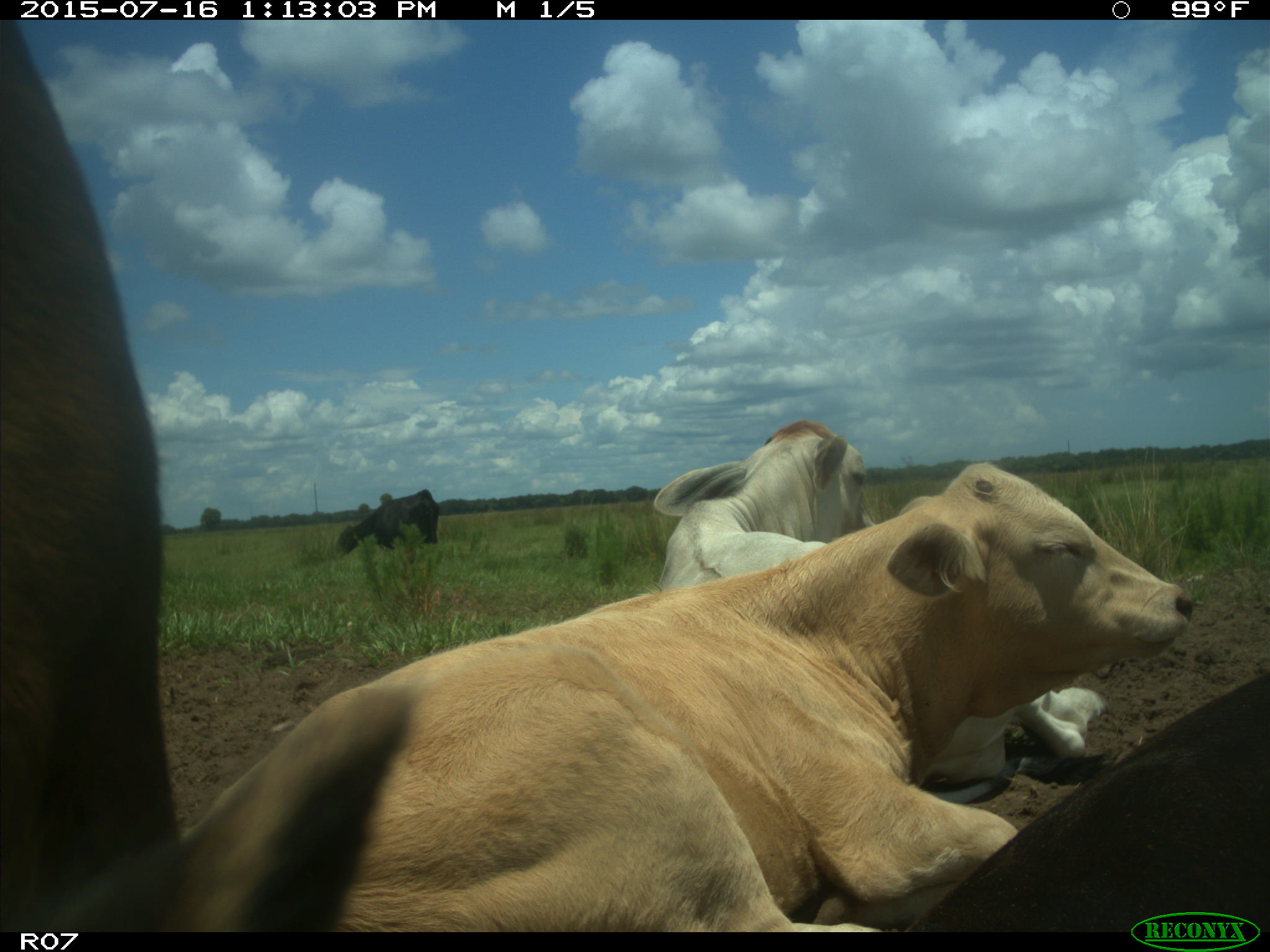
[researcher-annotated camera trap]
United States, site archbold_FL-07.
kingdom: Animalia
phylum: Chordata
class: Mammalia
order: Artiodactyla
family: Bovidae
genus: Bos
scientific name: Bos taurus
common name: domestic cow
Bos taurus (domestic cow).